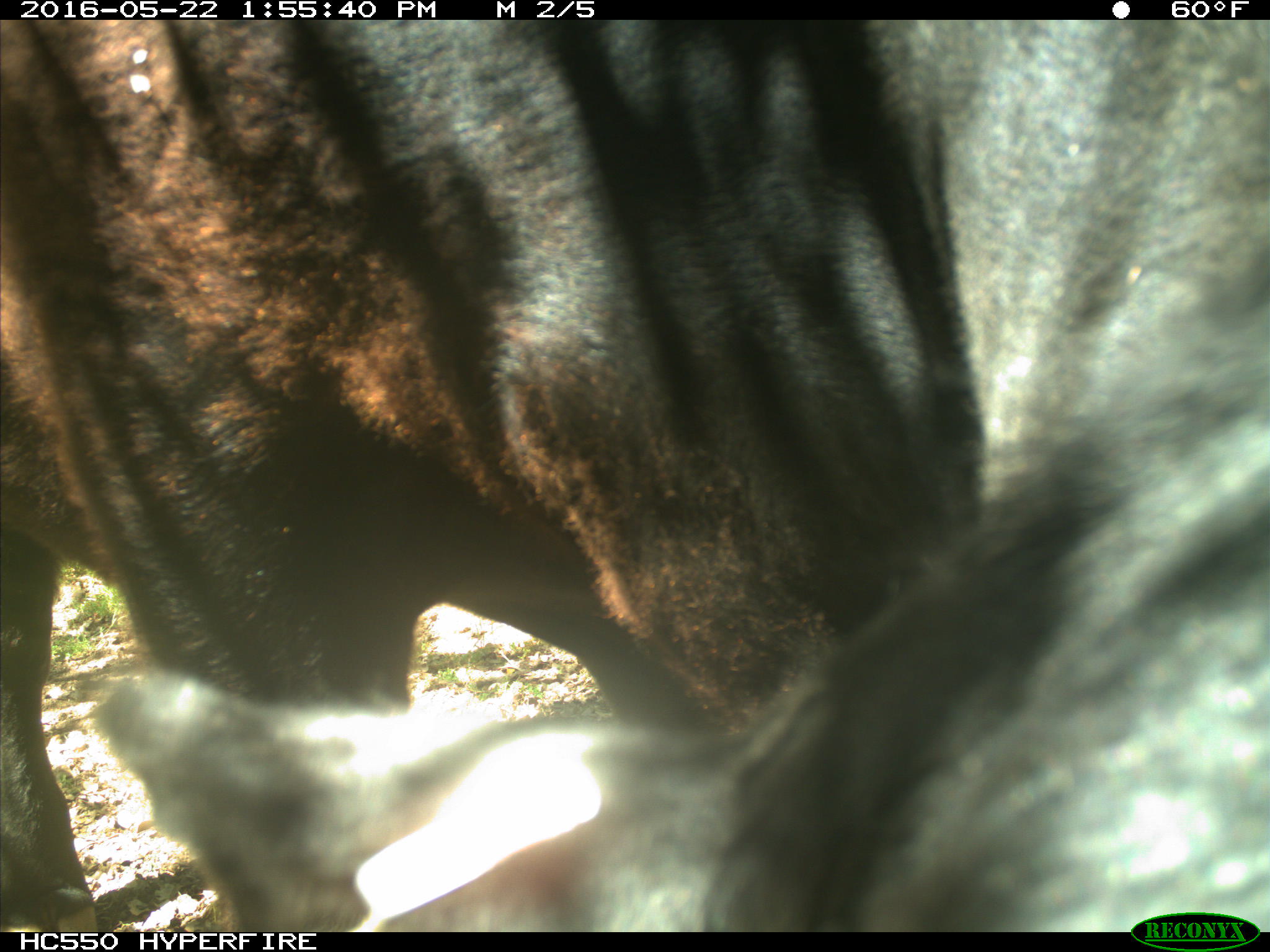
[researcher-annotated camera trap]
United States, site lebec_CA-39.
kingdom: Animalia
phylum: Chordata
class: Mammalia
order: Artiodactyla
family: Bovidae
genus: Bos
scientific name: Bos taurus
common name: domestic cow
Bos taurus (domestic cow).